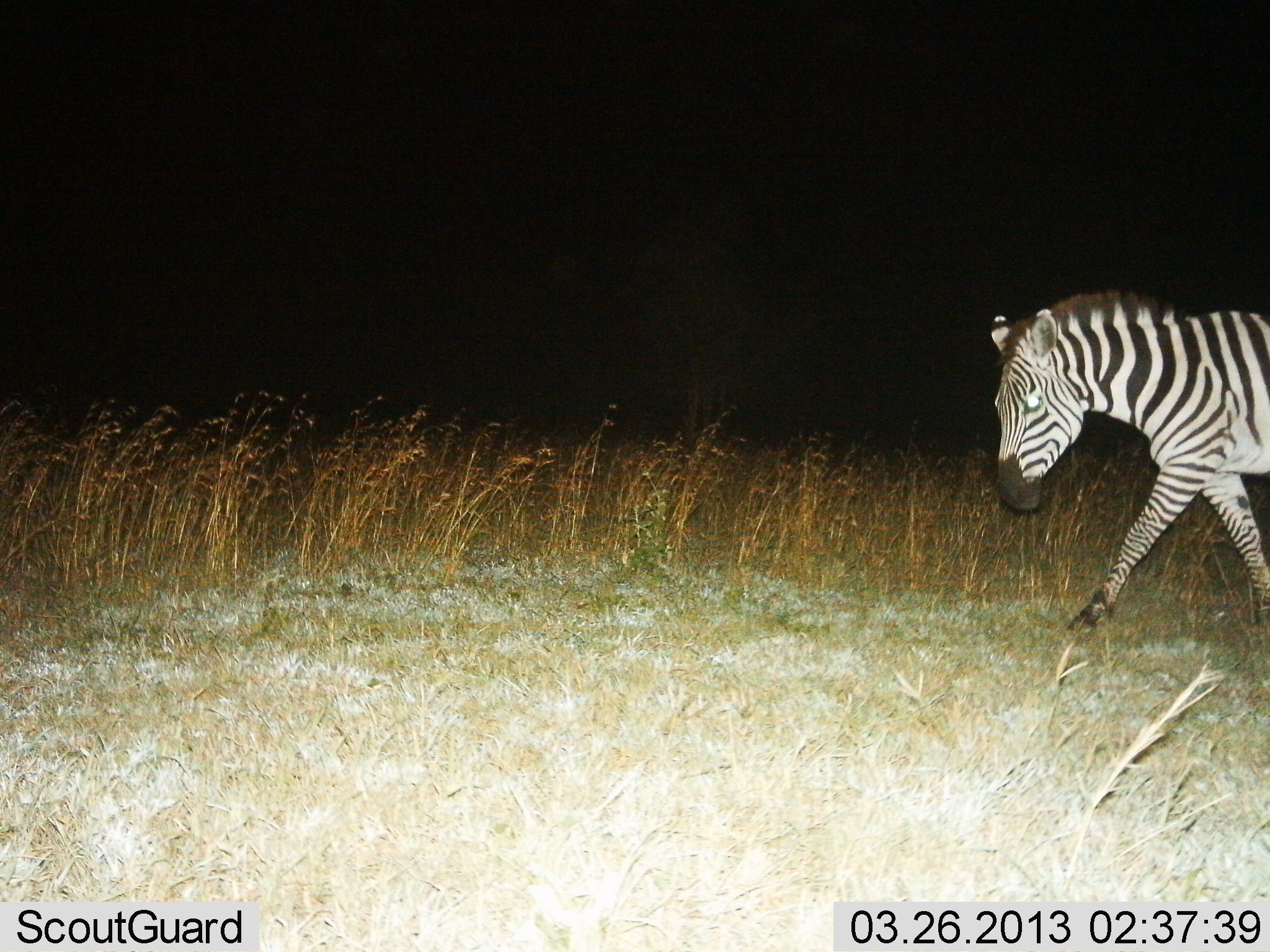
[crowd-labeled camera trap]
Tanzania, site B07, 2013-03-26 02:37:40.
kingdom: Animalia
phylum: Chordata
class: Mammalia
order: Perissodactyla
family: Equidae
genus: Equus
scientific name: Equus quagga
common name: plains zebra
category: zebra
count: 1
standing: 7%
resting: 0%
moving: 95%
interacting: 0%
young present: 0%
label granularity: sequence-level